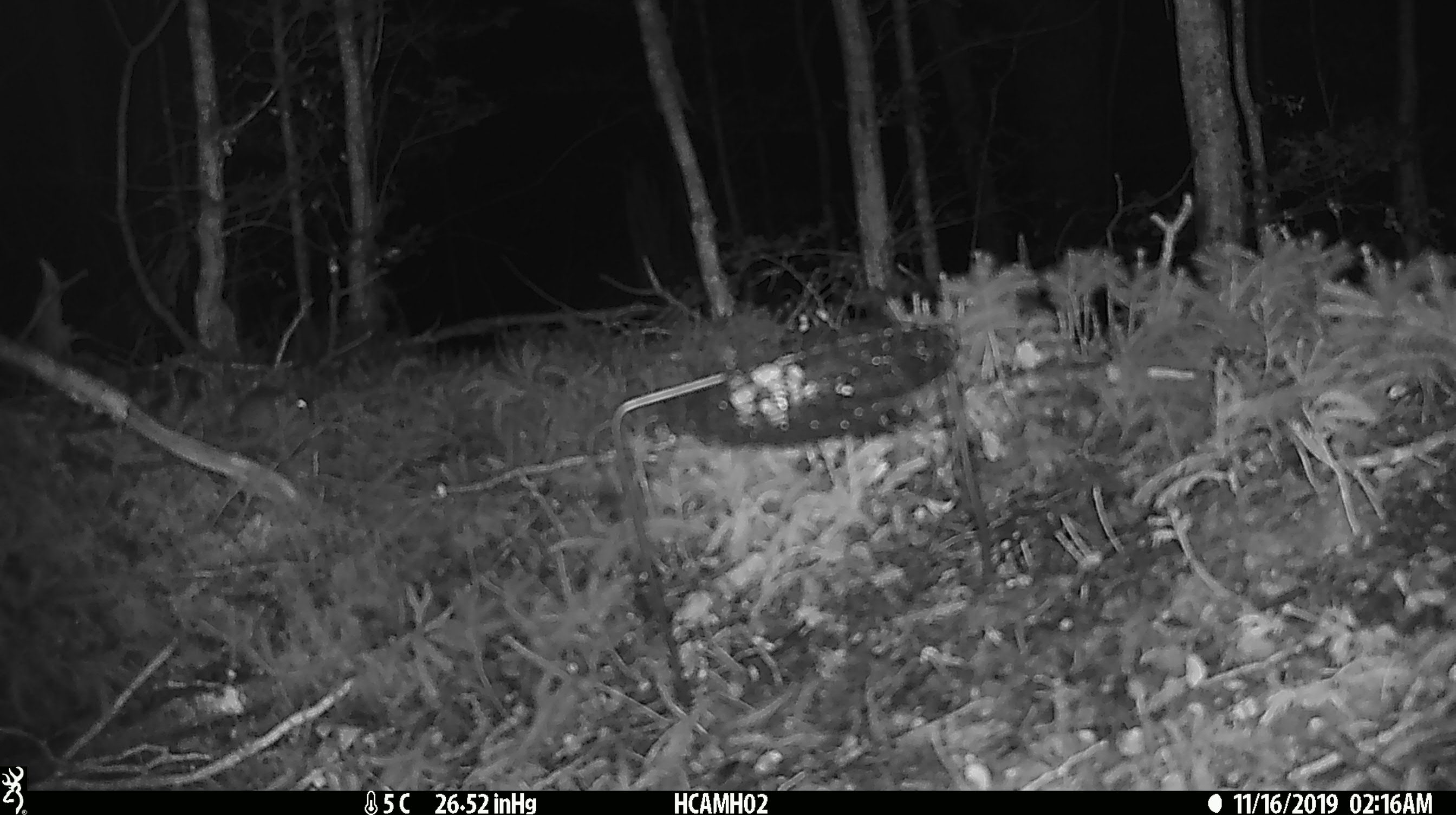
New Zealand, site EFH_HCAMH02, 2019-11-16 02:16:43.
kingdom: Animalia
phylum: Chordata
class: Mammalia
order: Rodentia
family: Muridae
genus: Mus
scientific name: Mus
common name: mouse